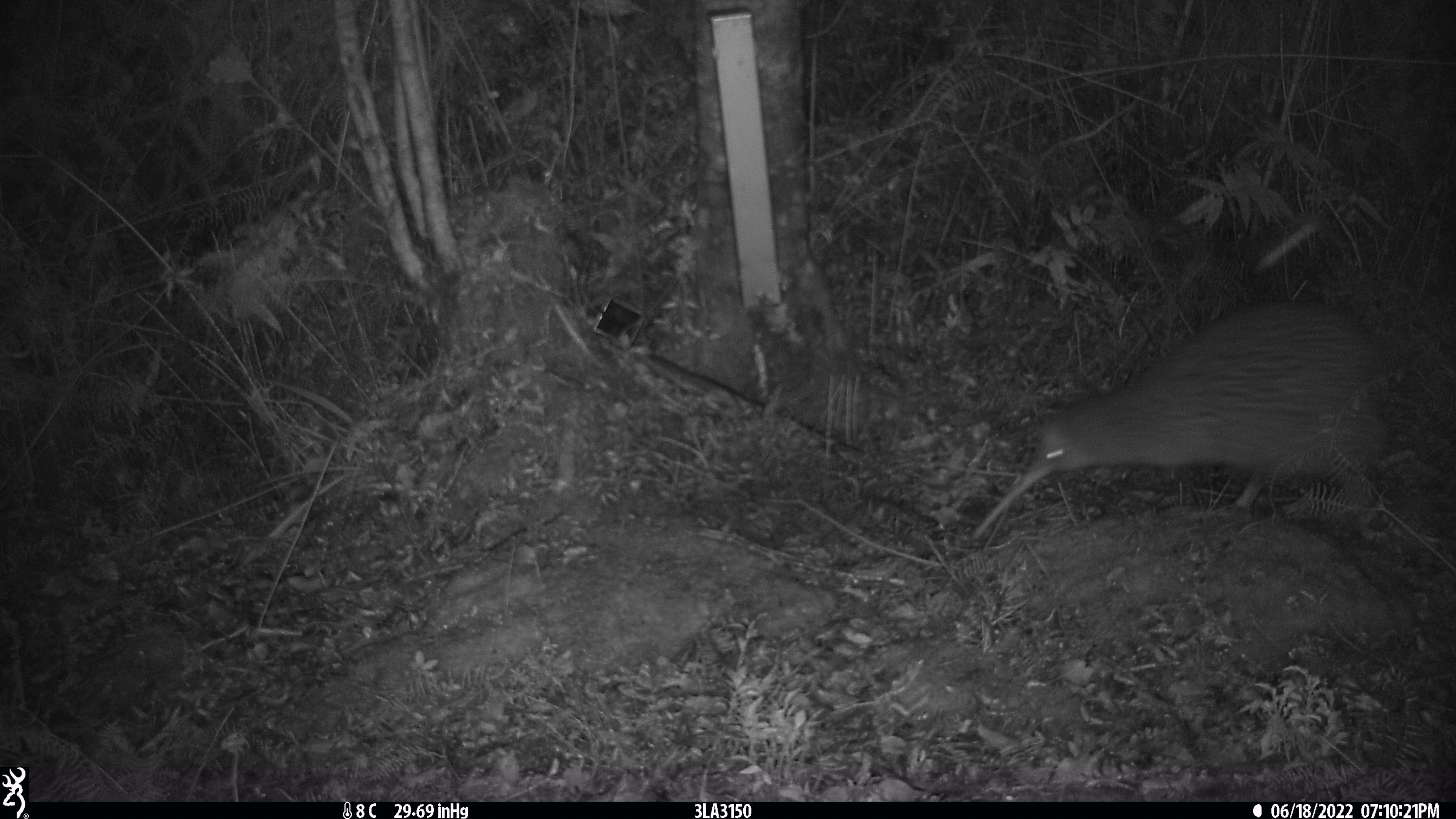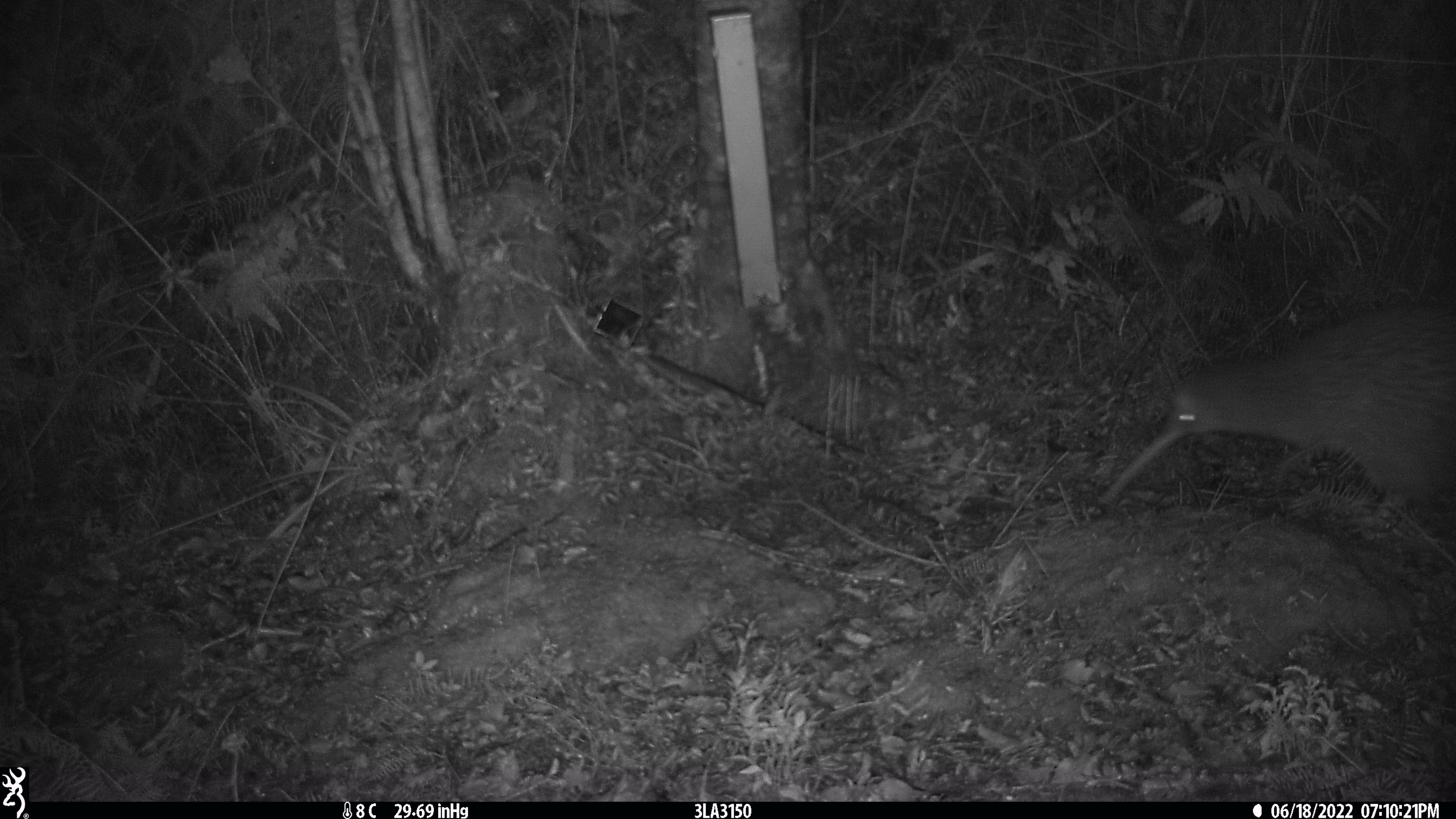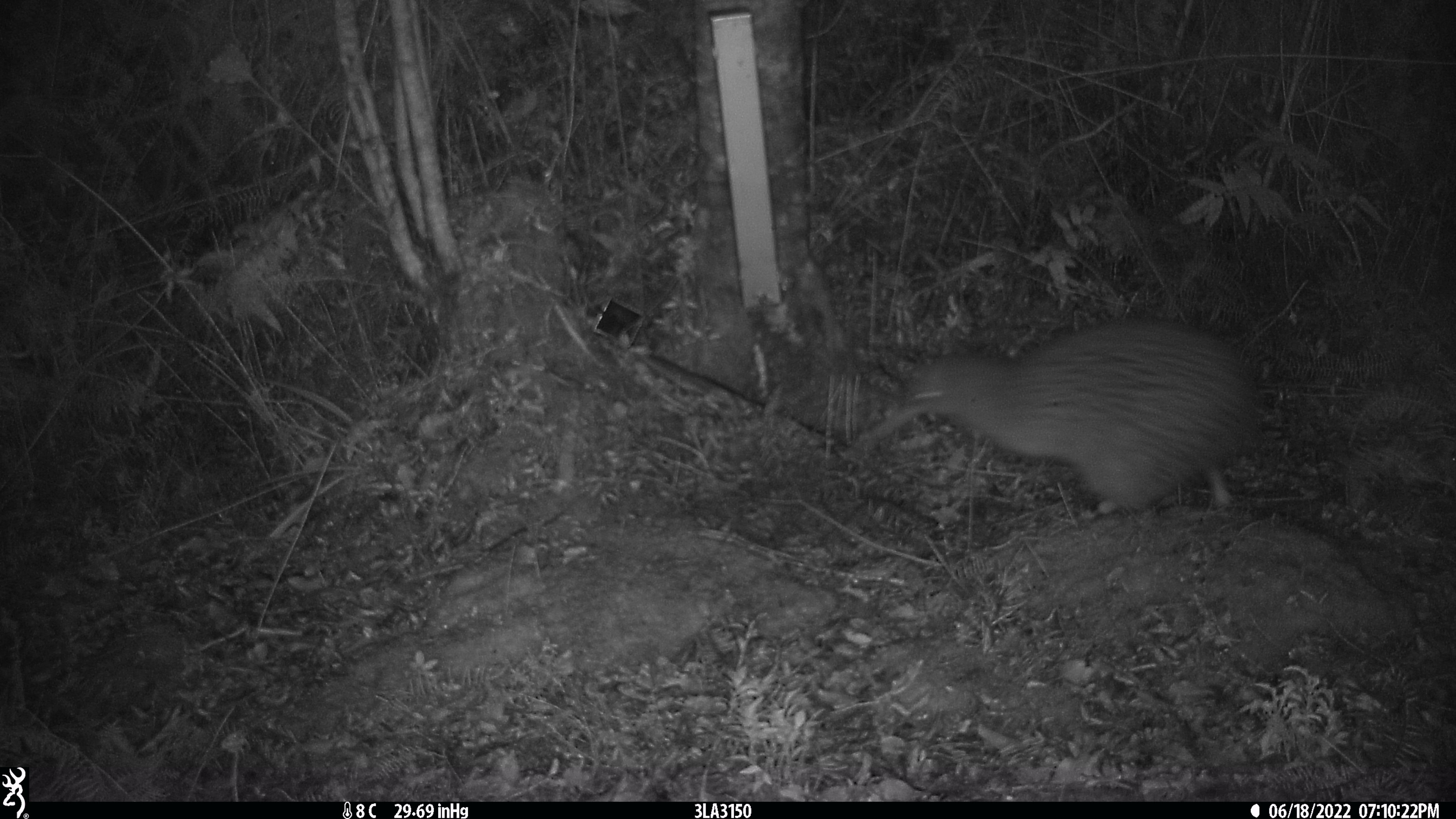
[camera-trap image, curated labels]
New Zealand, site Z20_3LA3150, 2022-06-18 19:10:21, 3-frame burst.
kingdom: Animalia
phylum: Chordata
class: Aves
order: Apterygiformes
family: Apterygidae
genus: Apteryx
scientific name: Apteryx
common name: kiwi